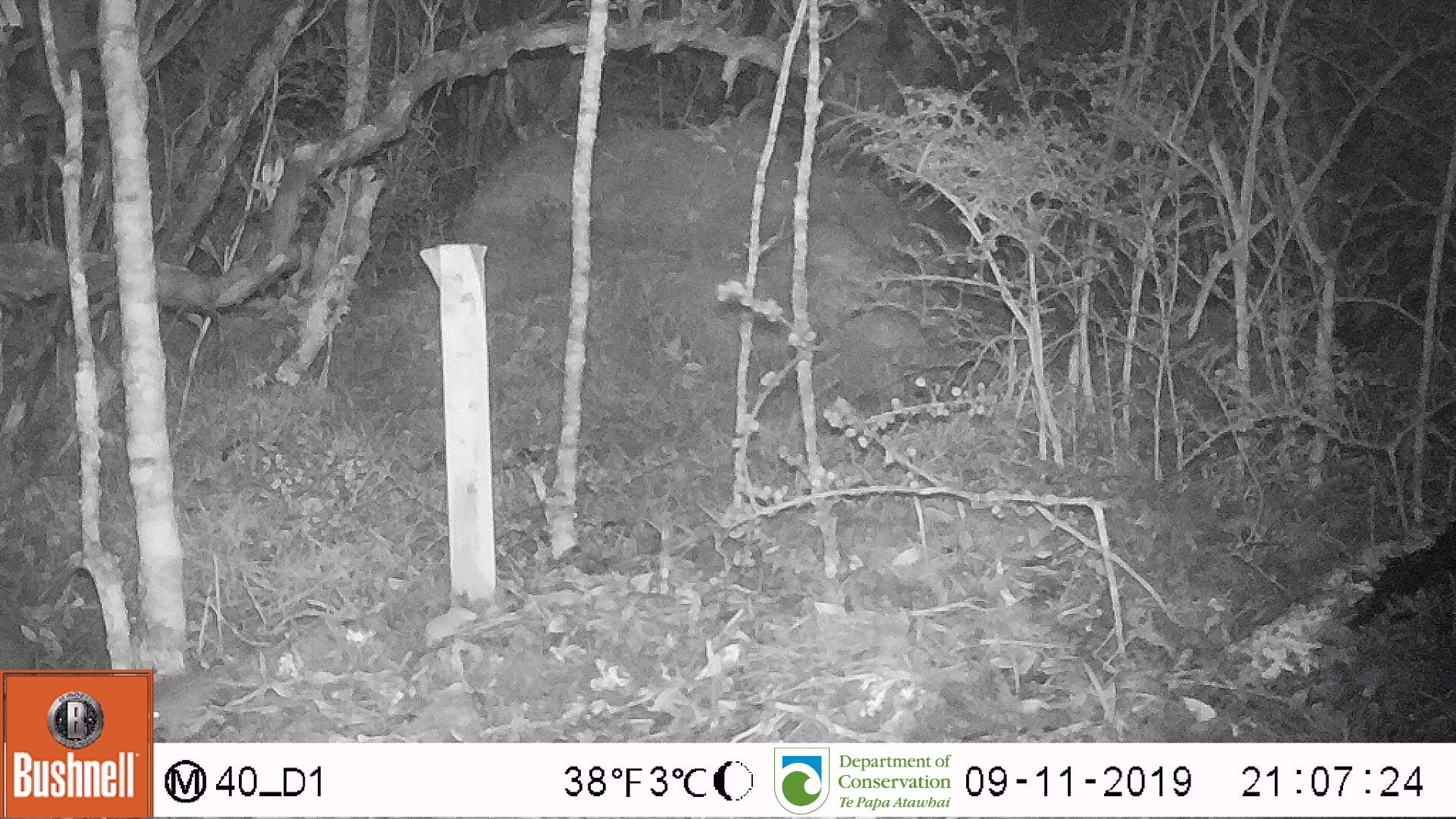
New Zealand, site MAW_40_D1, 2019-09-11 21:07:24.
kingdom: Animalia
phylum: Chordata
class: Mammalia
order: Rodentia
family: Muridae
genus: Mus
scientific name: Mus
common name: mouse